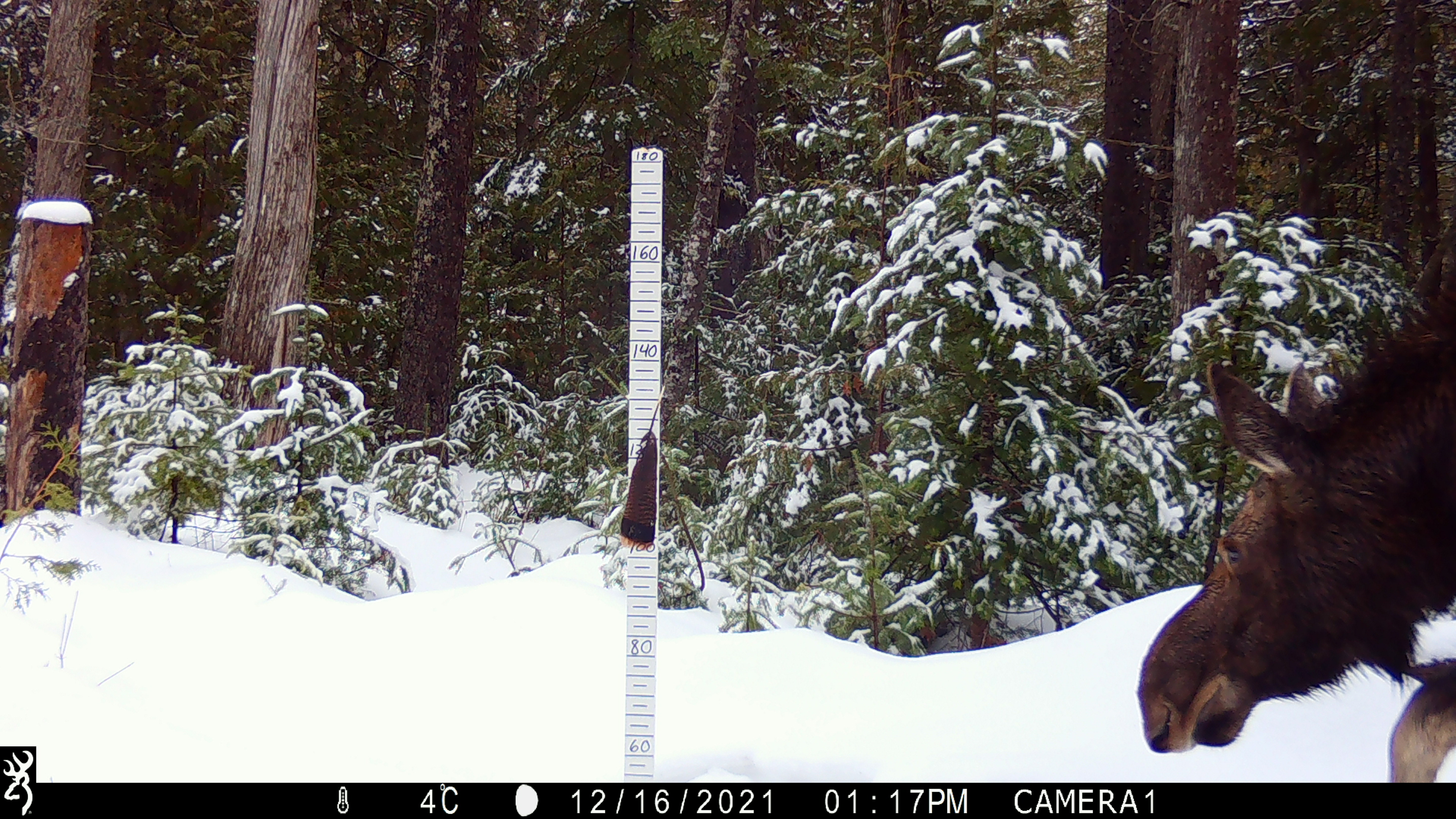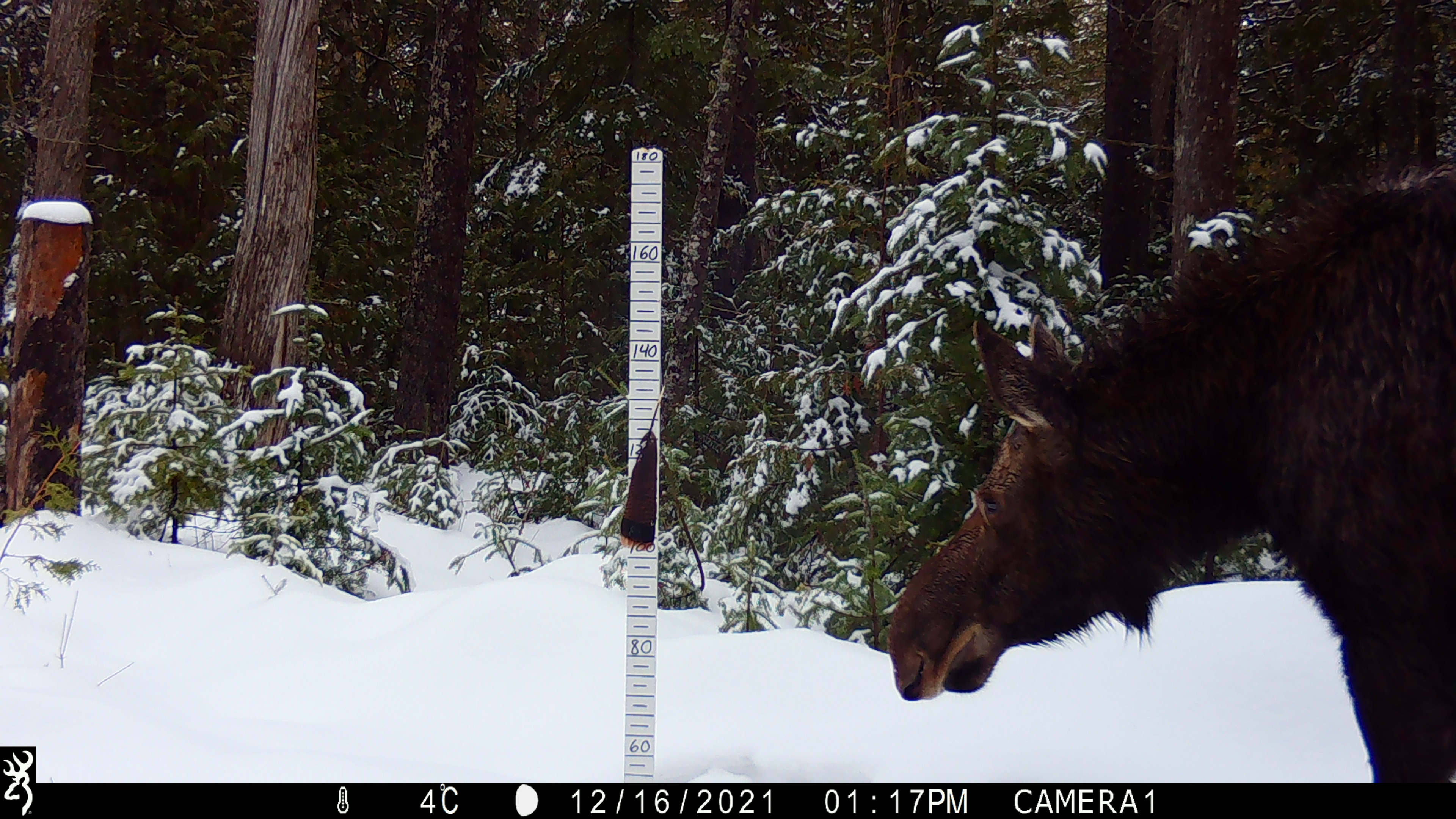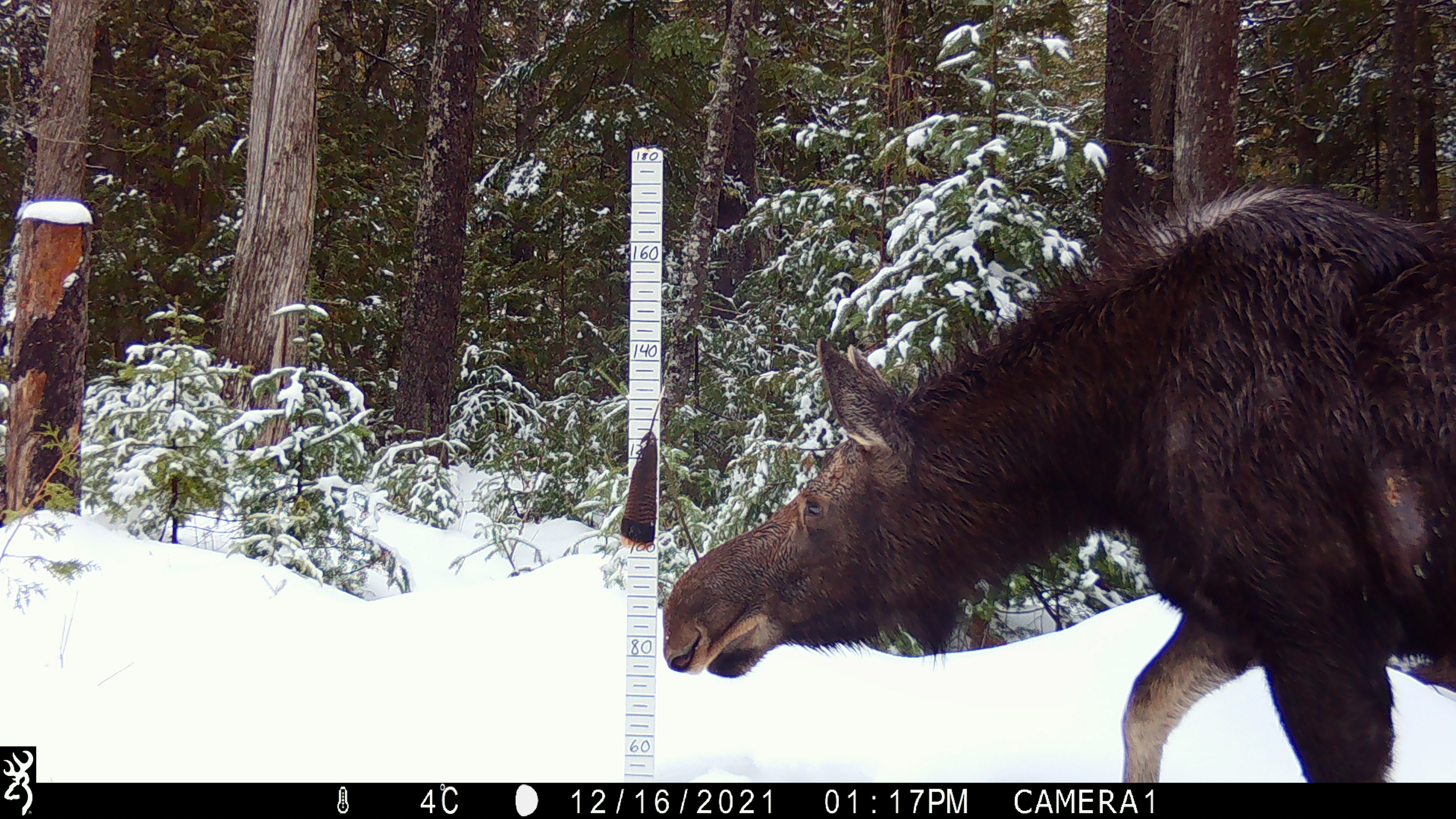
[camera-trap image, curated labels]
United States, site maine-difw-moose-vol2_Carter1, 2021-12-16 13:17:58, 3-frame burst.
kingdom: Animalia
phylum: Chordata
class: Mammalia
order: Artiodactyla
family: Cervidae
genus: Alces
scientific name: Alces alces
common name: moose